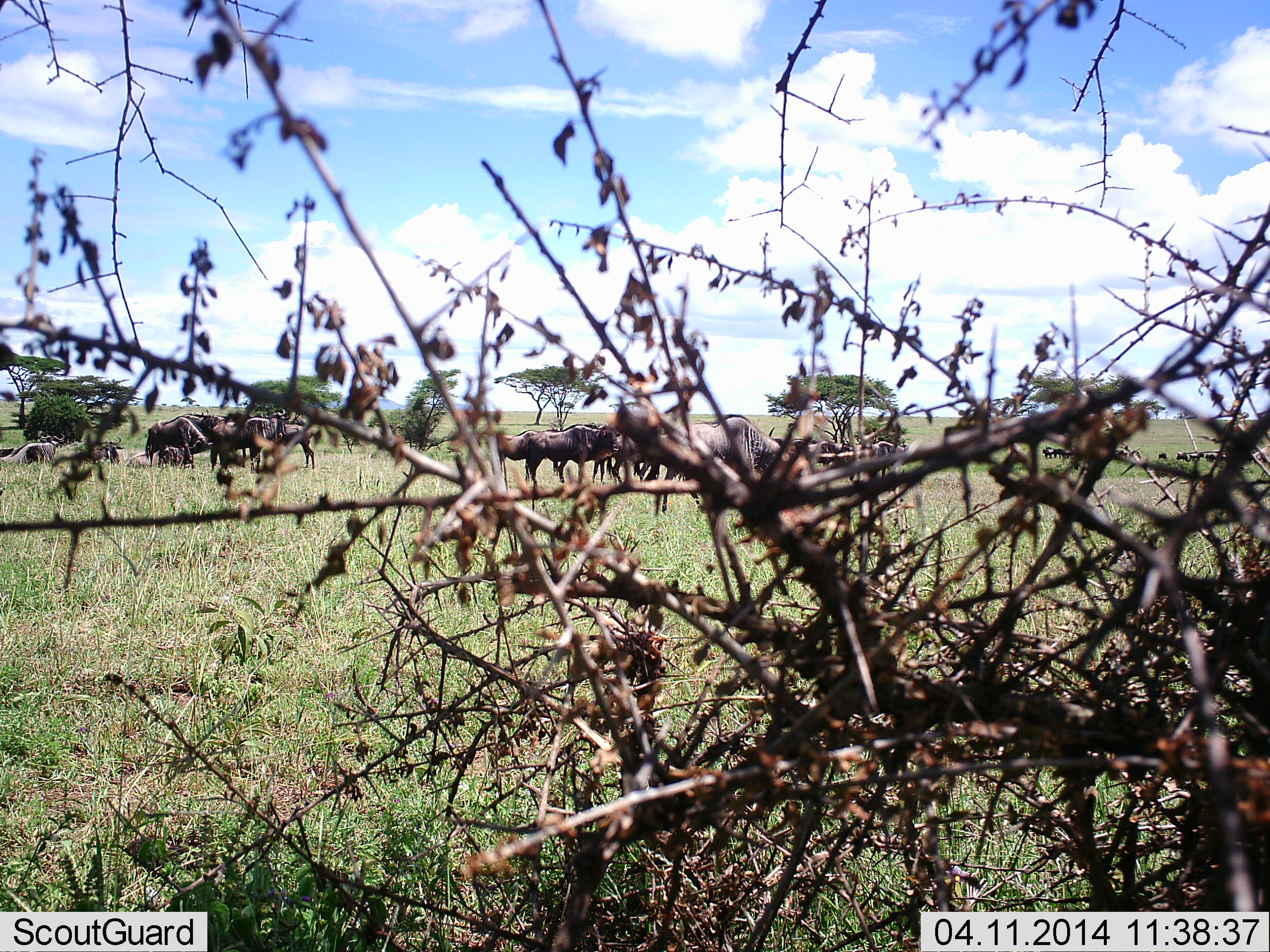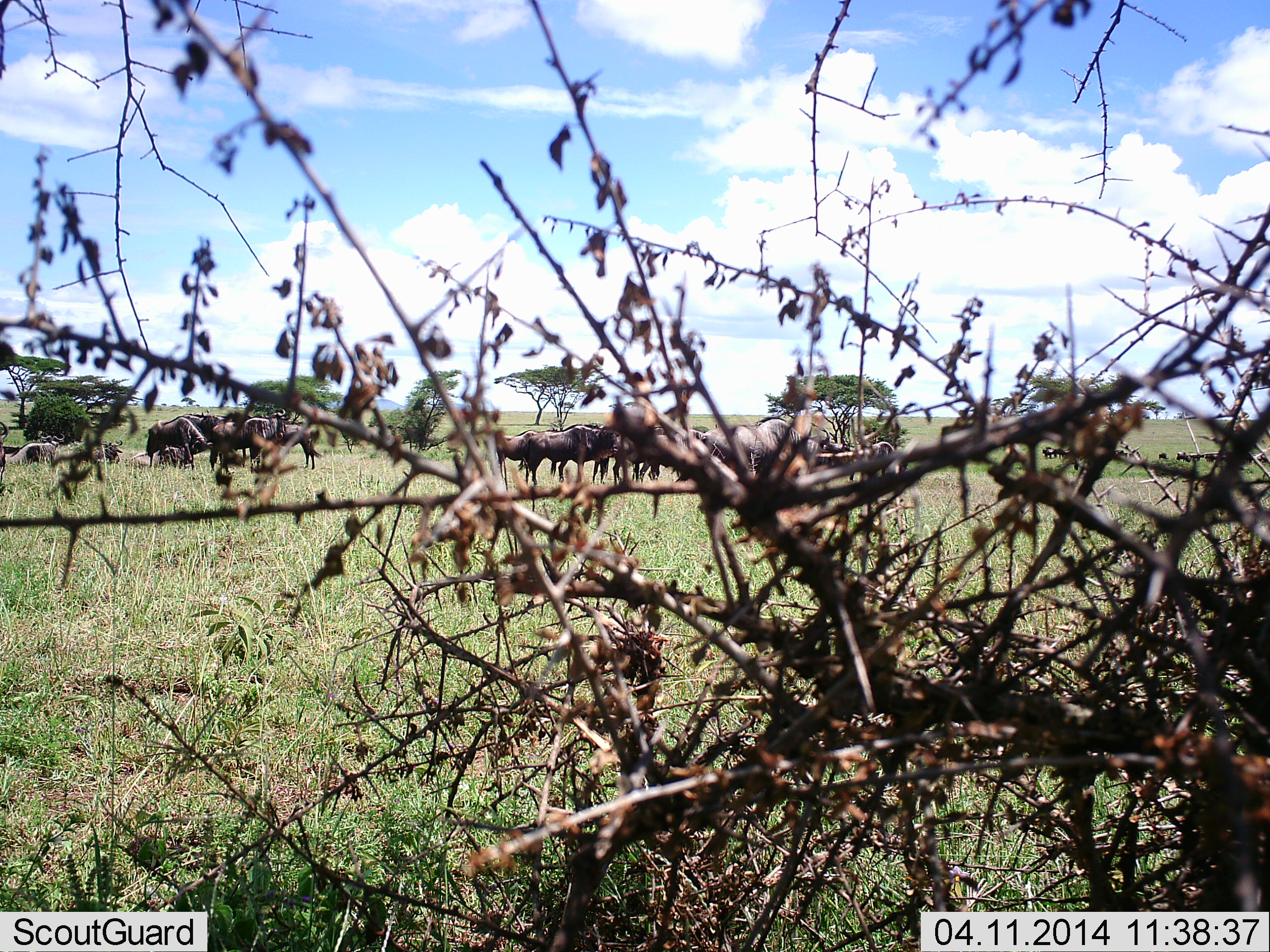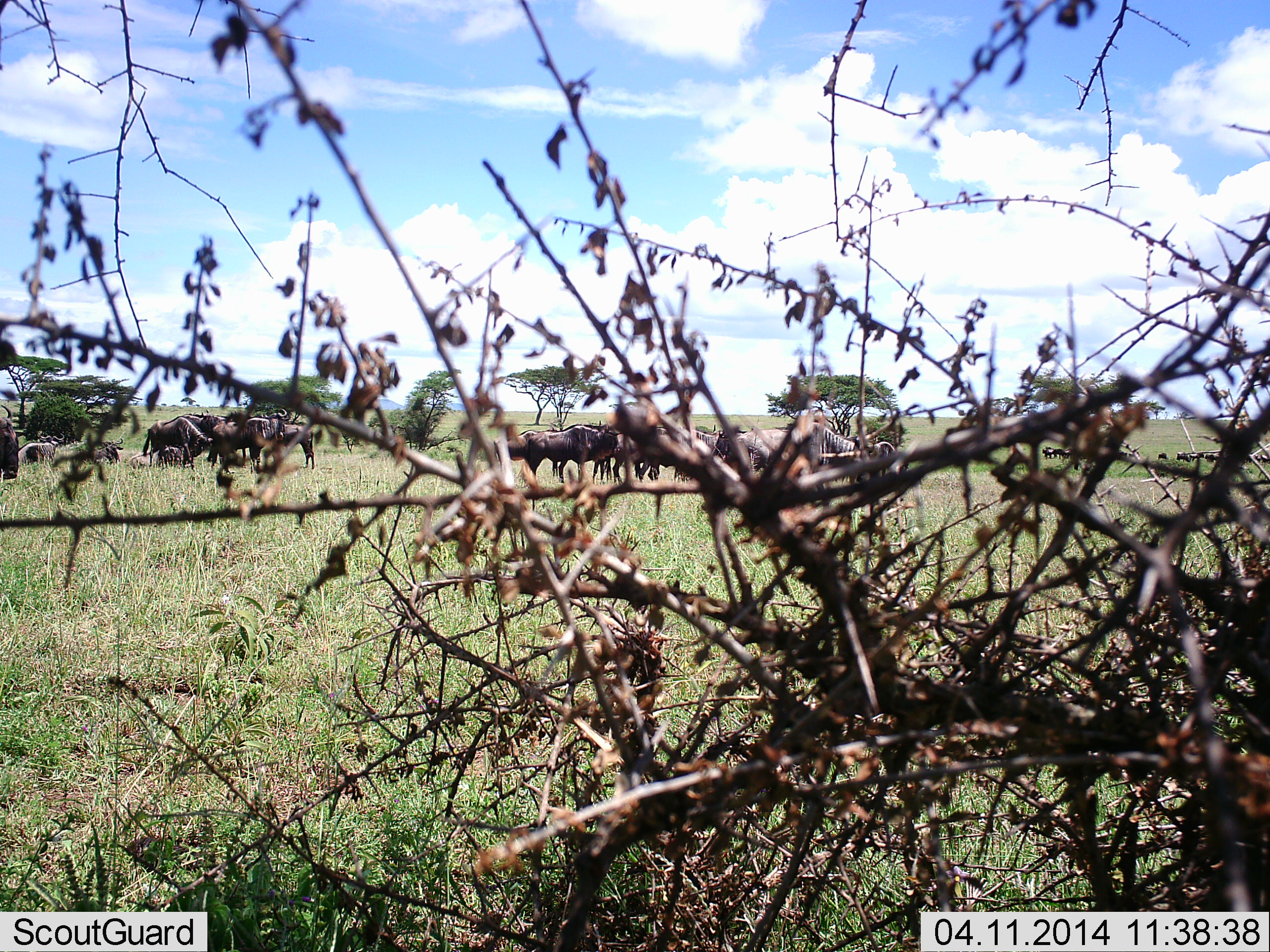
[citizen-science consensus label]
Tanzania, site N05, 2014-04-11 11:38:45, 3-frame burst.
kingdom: Animalia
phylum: Chordata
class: Mammalia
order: Artiodactyla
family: Bovidae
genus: Connochaetes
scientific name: Connochaetes taurinus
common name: blue wildebeest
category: wildebeest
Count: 11-50.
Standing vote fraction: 64%.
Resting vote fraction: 36%.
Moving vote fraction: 36%.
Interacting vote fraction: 9%.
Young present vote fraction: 9%.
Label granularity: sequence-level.